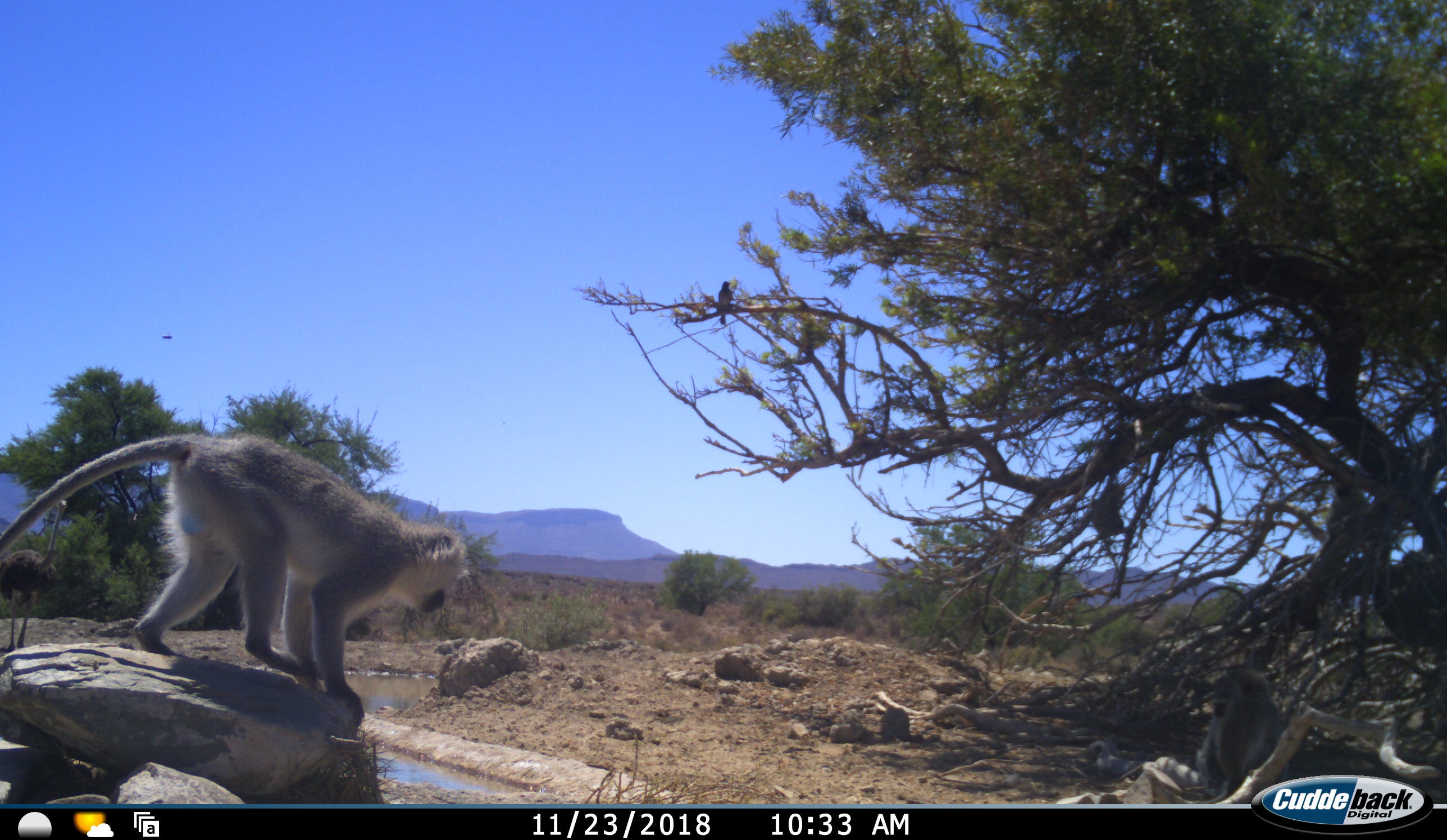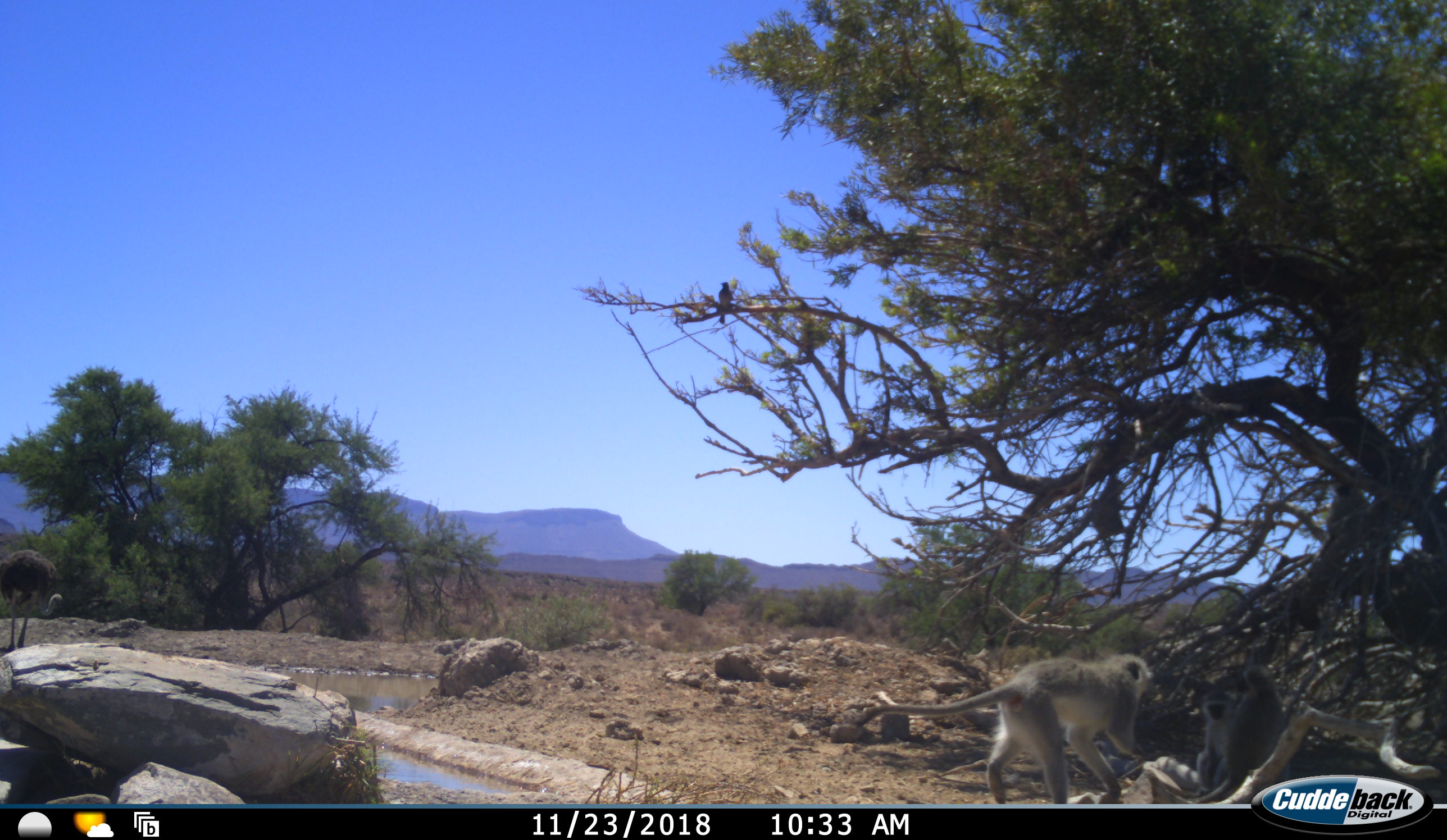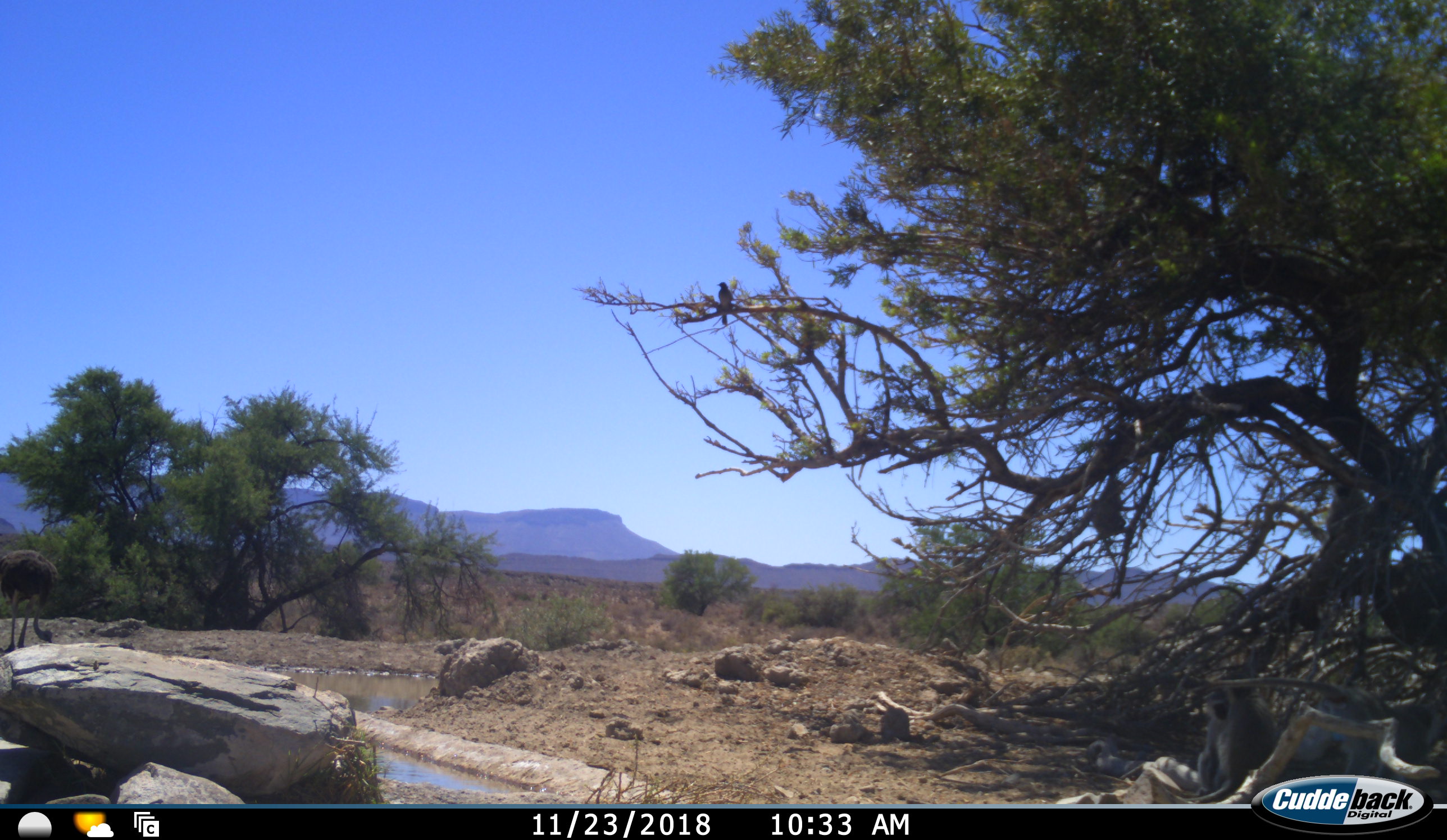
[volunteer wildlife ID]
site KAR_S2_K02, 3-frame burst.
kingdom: Animalia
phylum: Chordata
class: Mammalia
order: Primates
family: Cercopithecidae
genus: Chlorocebus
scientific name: Chlorocebus pygerythrus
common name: vervet monkey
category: monkeyvervet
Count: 3.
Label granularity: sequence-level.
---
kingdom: Animalia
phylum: Chordata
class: Aves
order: Struthioniformes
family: Struthionidae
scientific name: Struthionidae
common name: ostrich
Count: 1.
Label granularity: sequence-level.